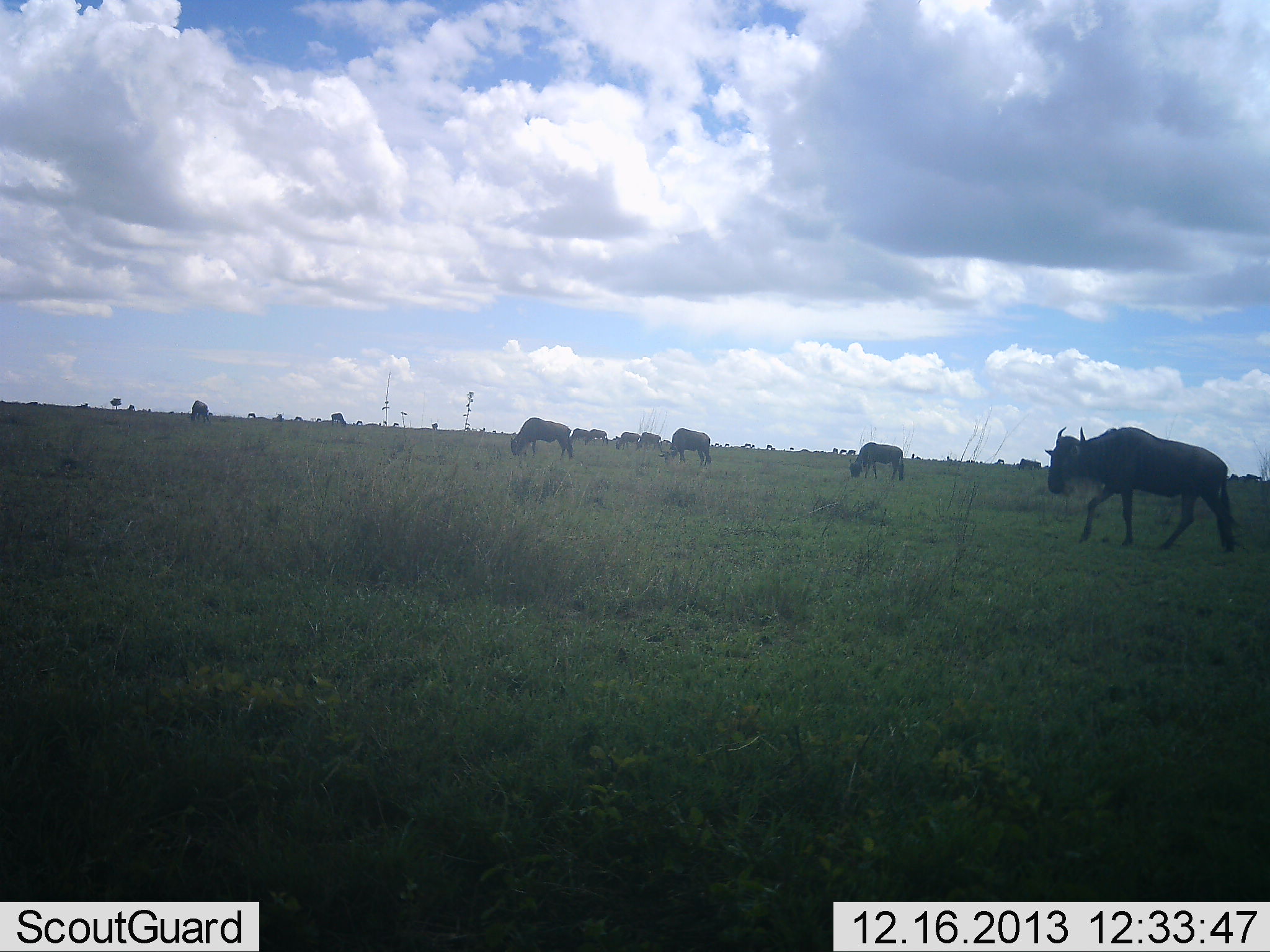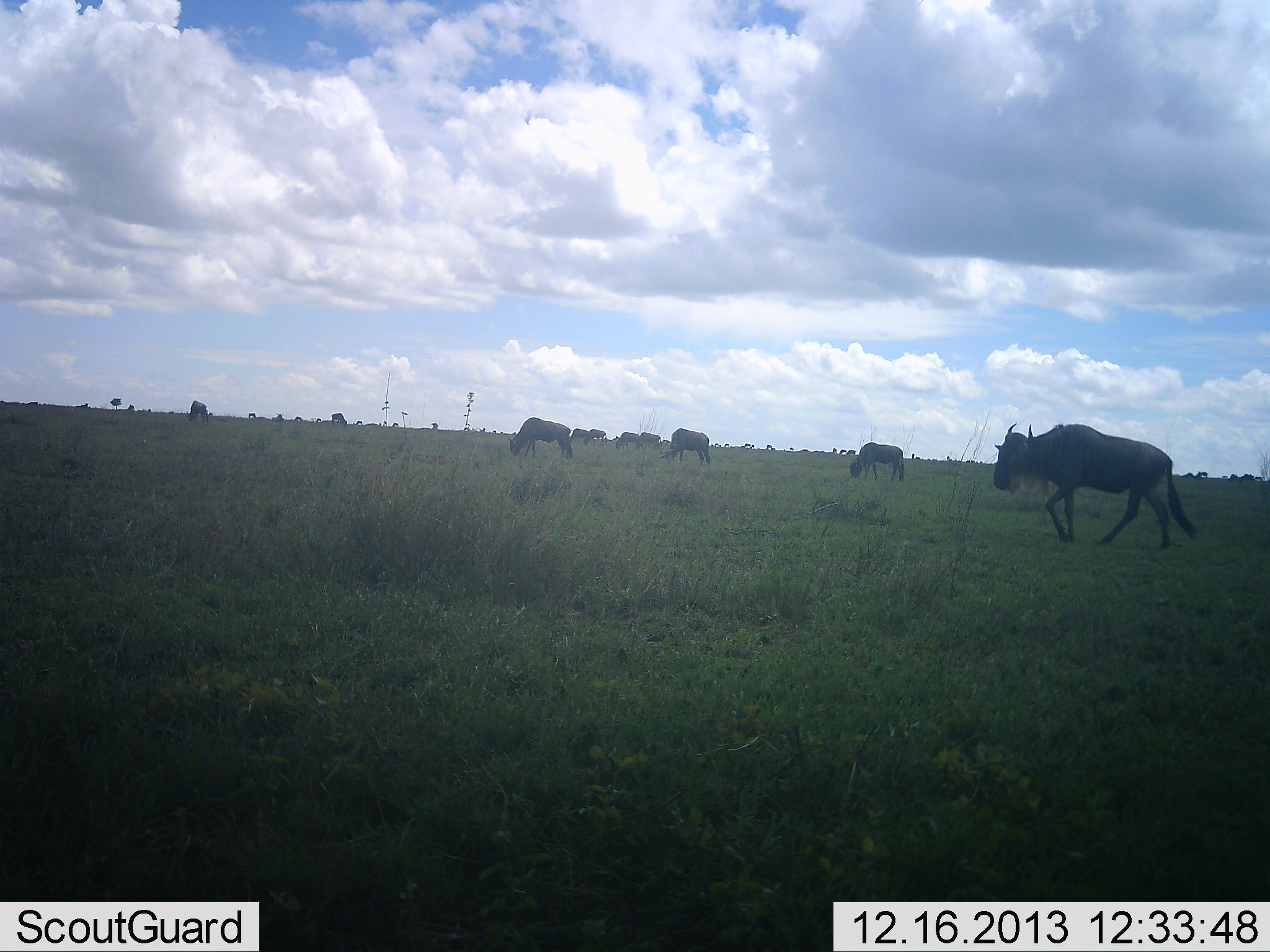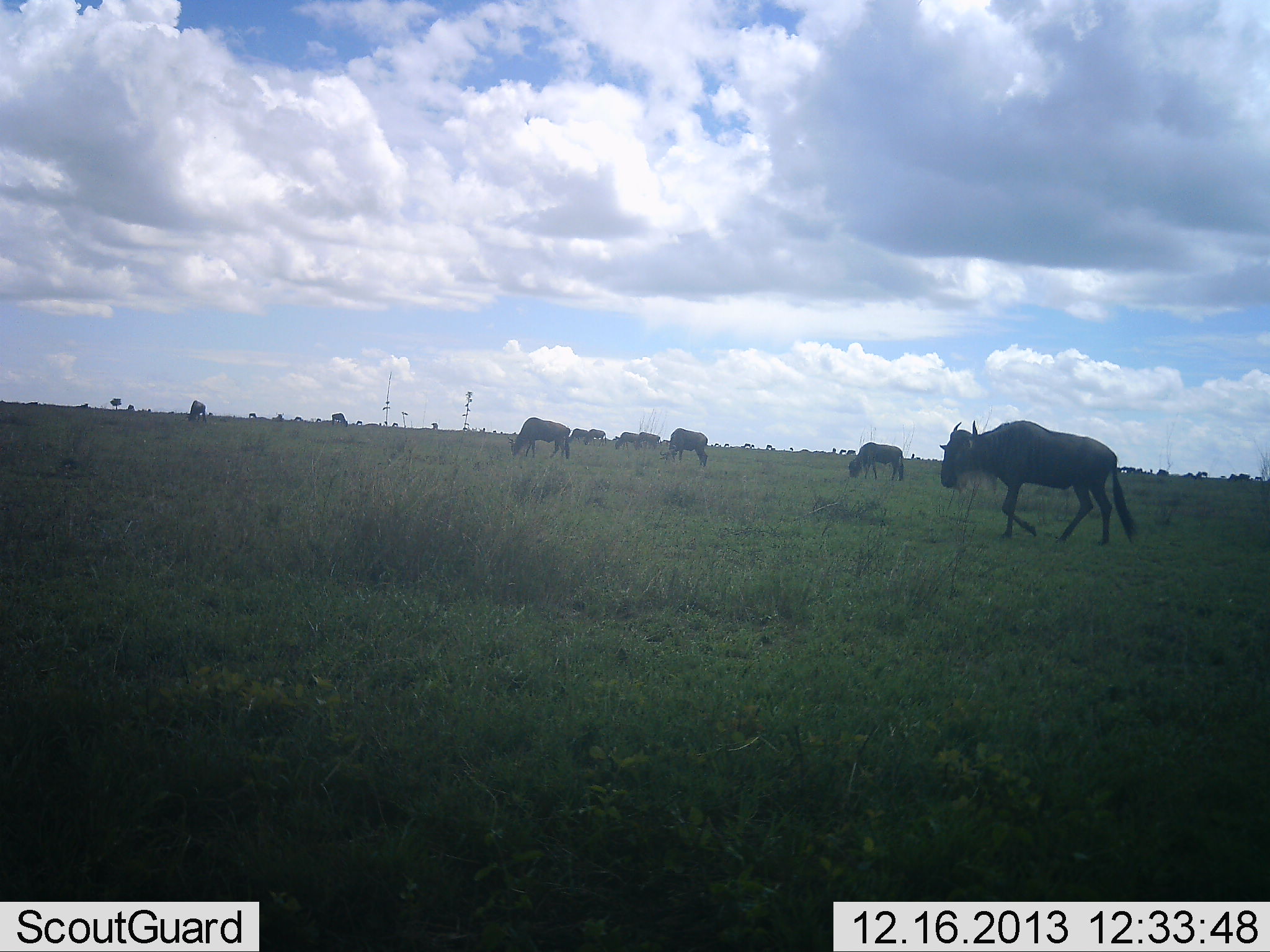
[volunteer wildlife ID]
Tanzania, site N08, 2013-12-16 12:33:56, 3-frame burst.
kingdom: Animalia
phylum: Chordata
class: Mammalia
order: Artiodactyla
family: Bovidae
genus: Connochaetes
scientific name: Connochaetes taurinus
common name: blue wildebeest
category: wildebeest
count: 11-50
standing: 50%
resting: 0%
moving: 80%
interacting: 0%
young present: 0%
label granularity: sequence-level